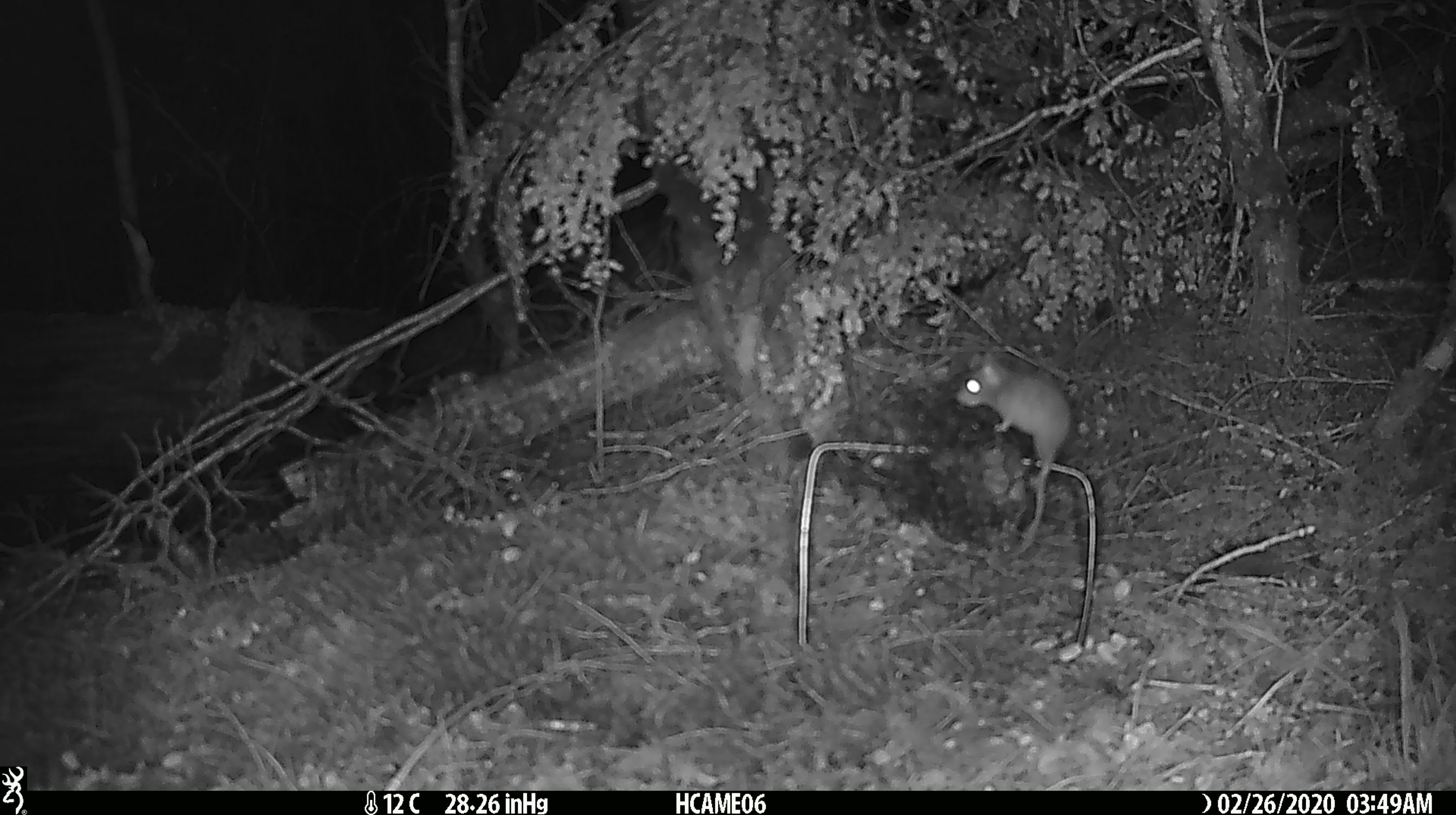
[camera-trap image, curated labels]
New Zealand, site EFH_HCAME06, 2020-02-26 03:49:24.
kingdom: Animalia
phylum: Chordata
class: Mammalia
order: Rodentia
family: Muridae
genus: Mus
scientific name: Mus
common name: mouse